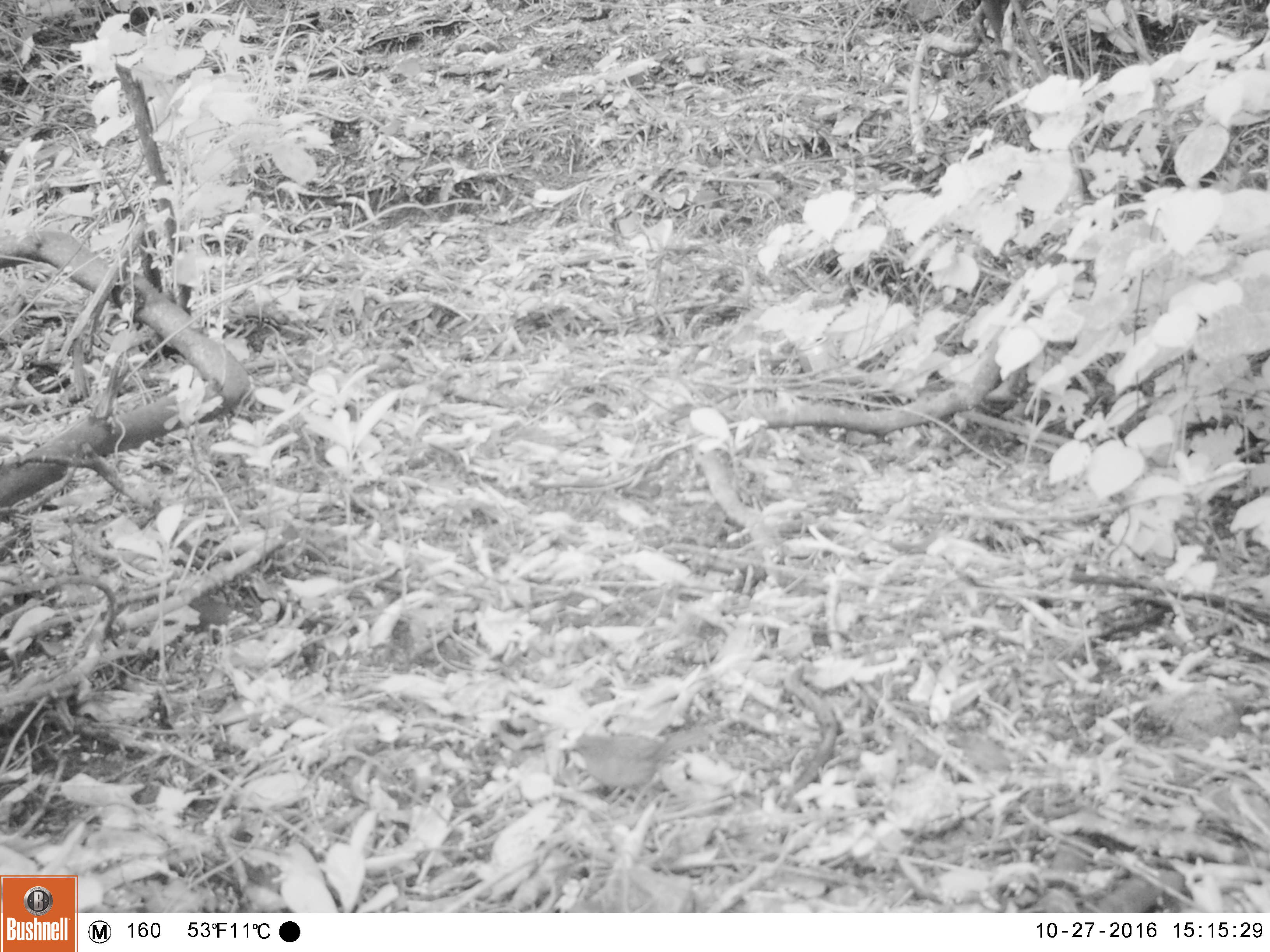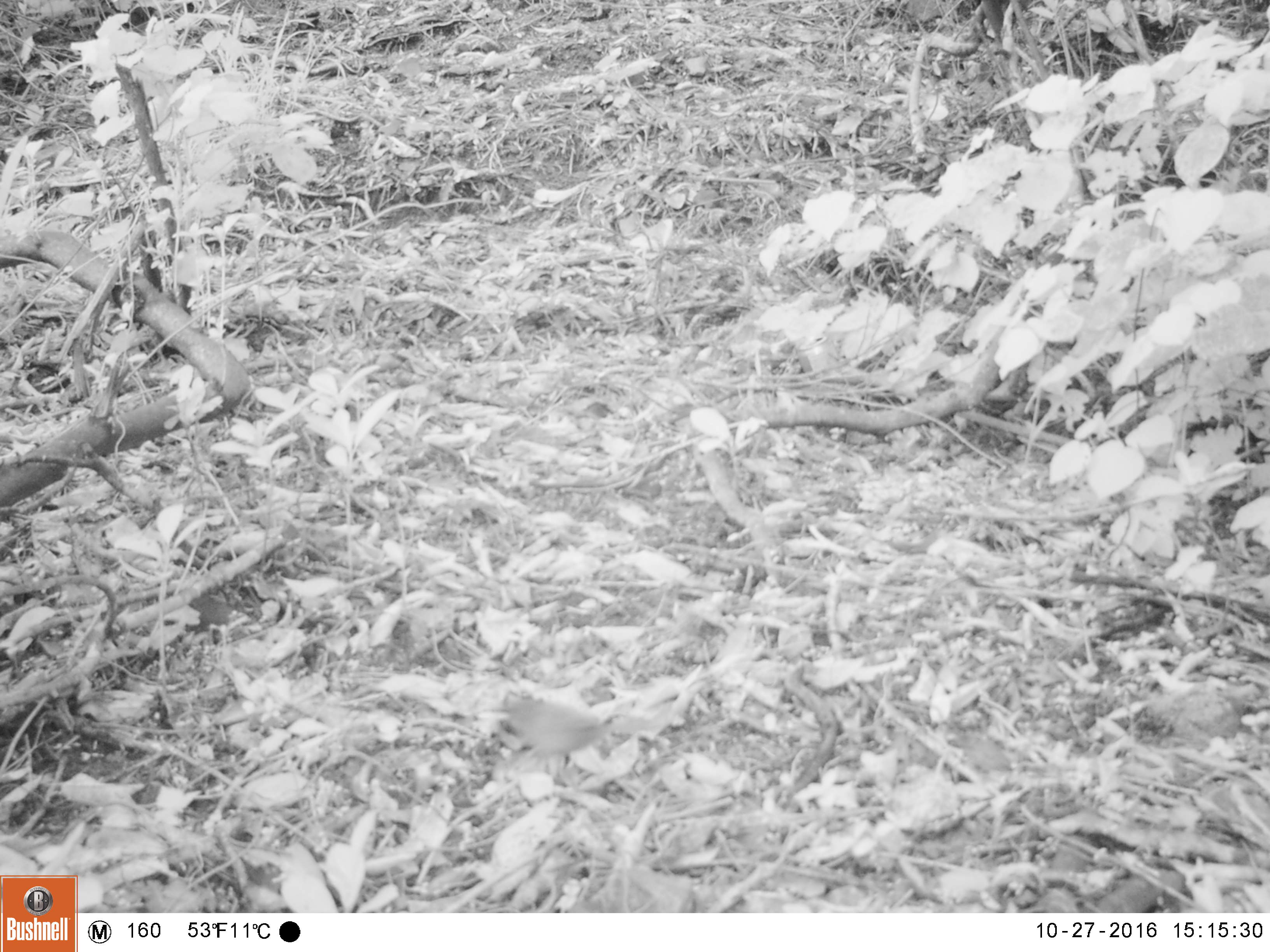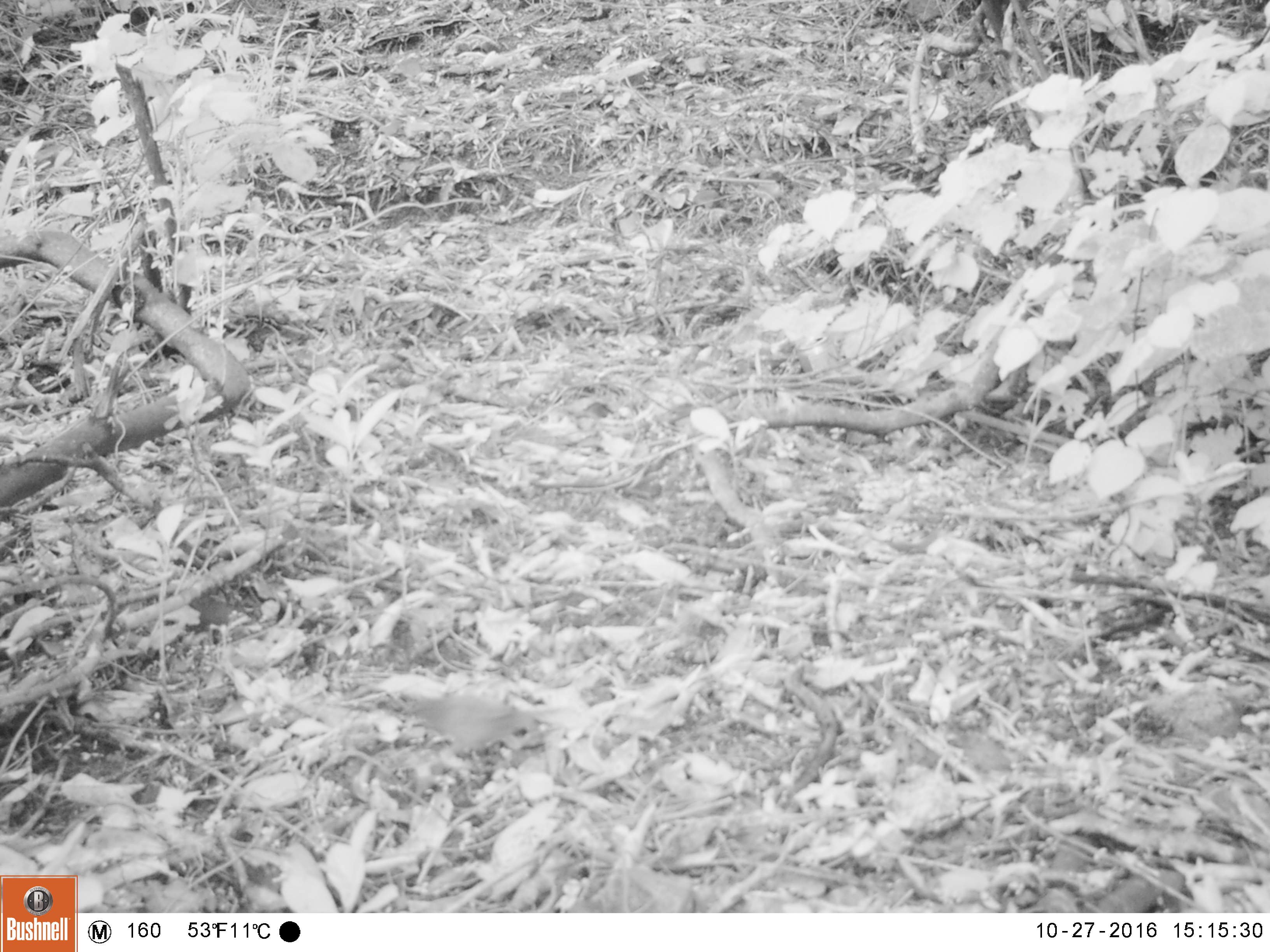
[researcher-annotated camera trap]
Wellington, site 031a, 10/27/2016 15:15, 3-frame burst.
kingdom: Animalia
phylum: Chordata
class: Aves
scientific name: Aves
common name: bird